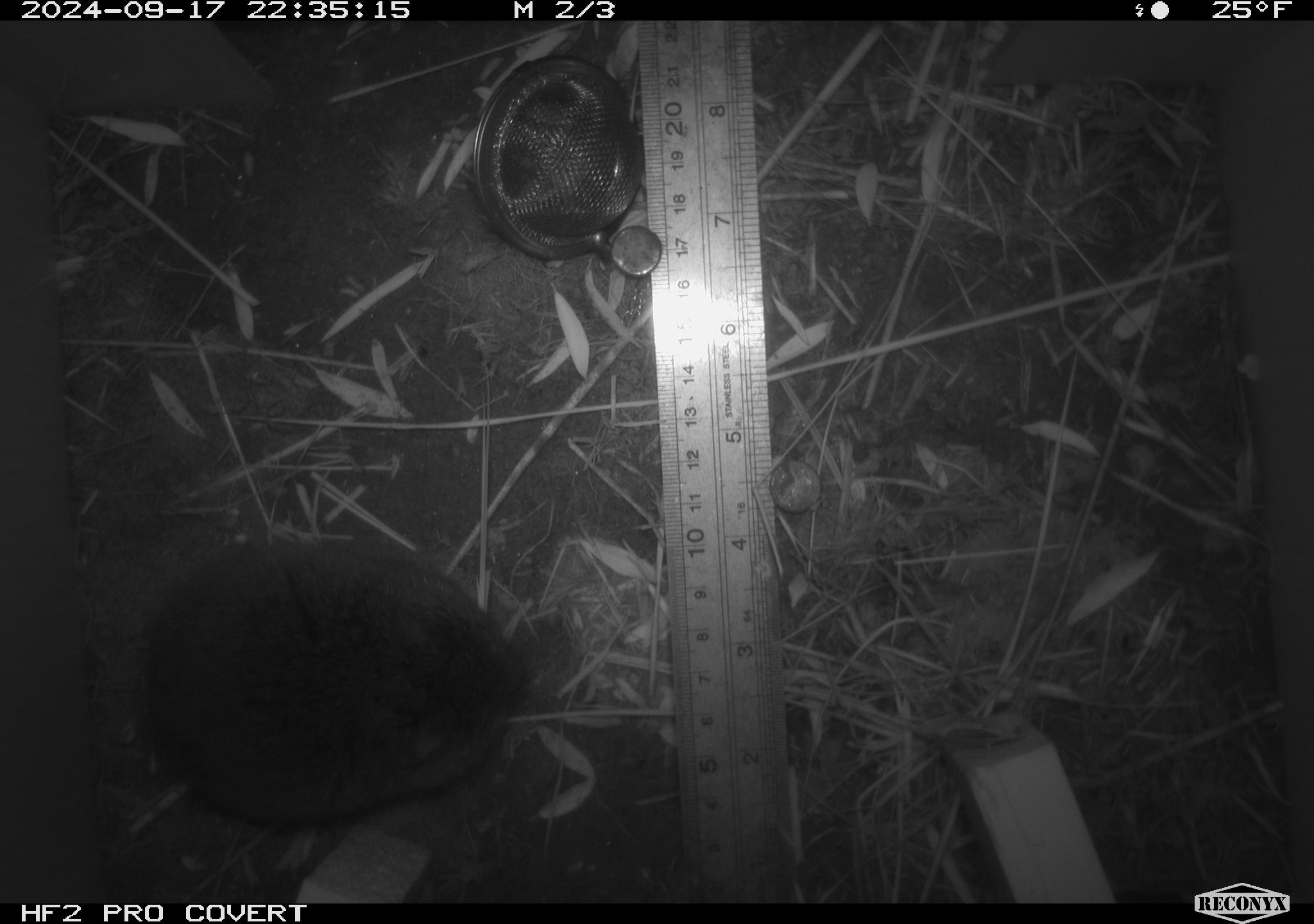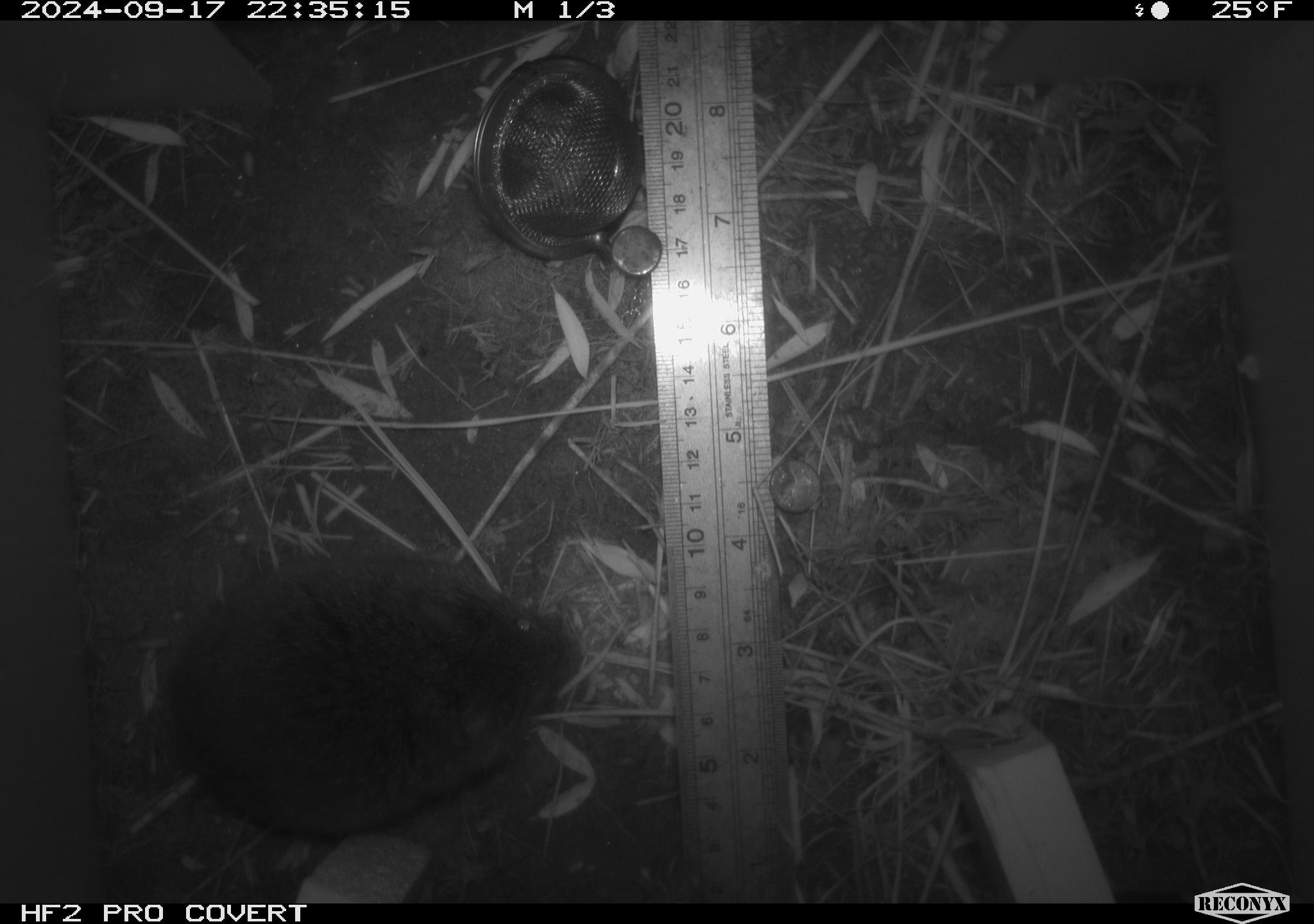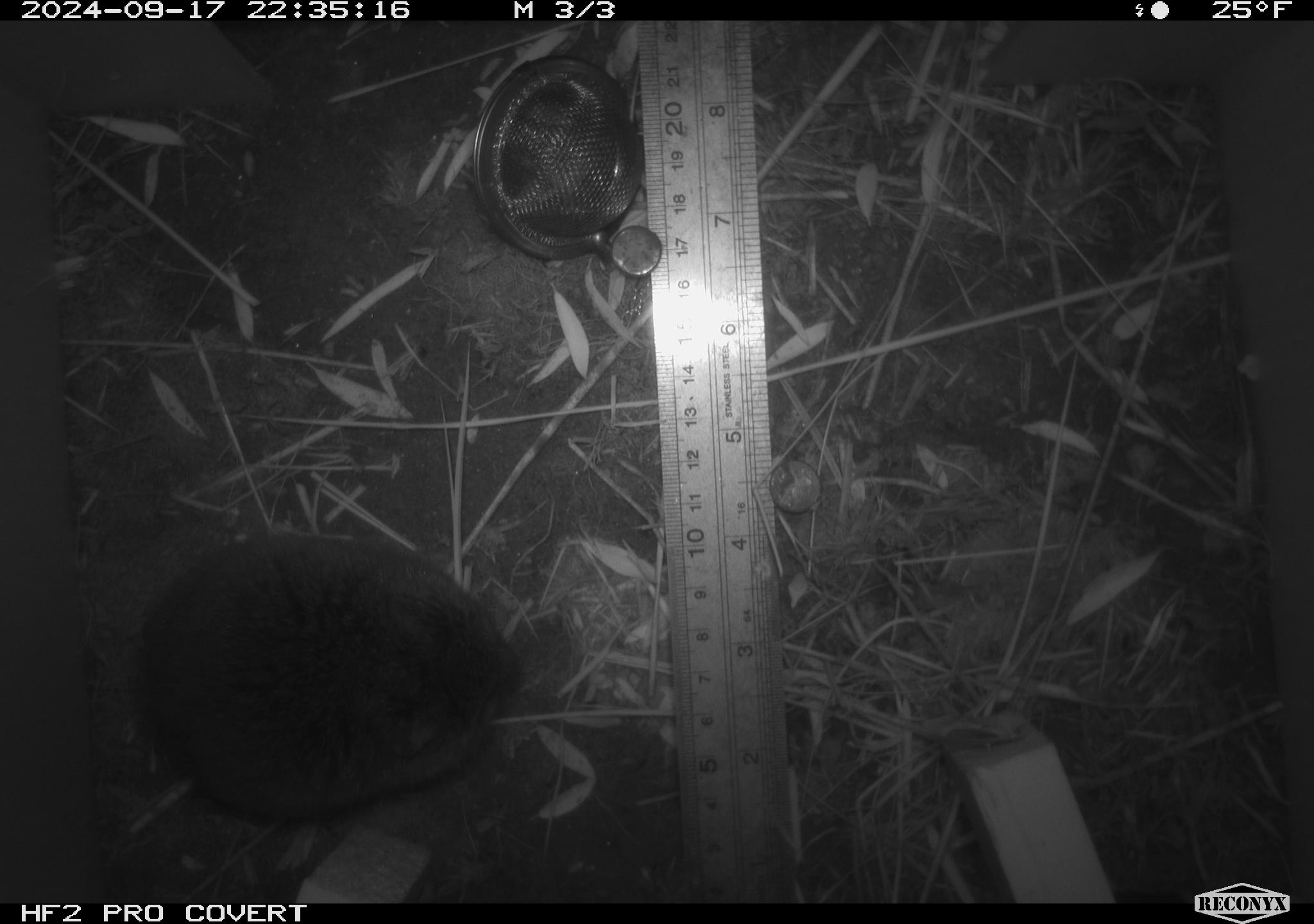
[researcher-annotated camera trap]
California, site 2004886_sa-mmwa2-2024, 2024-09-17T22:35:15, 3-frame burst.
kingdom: Animalia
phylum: Chordata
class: Mammalia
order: Rodentia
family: Cricetidae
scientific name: Arvicolinae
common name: voles, lemmings, and muskrats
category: arvicolinae subfamily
Arvicolinae subfamily (voles, lemmings, and muskrats) (Arvicolinae).